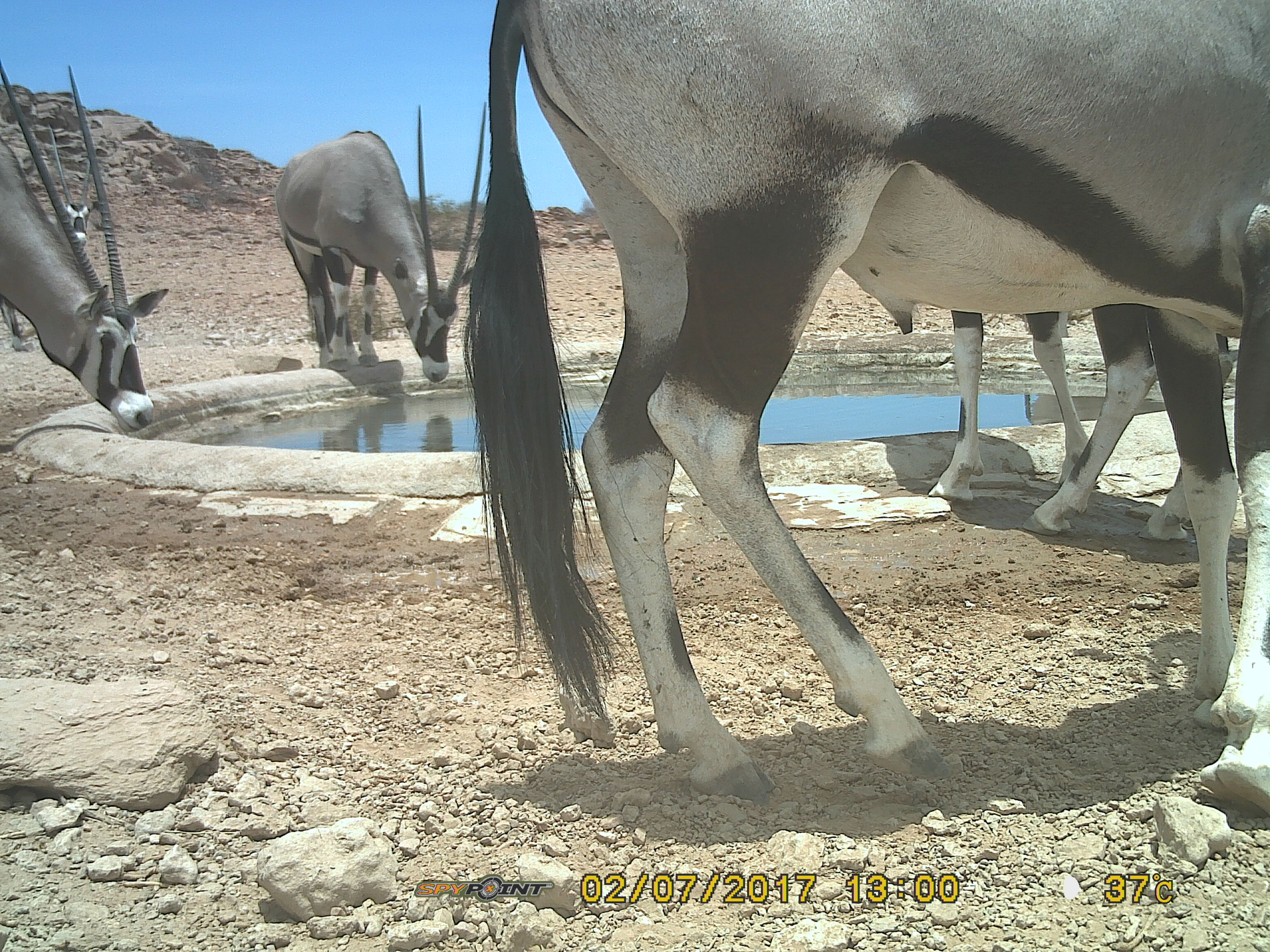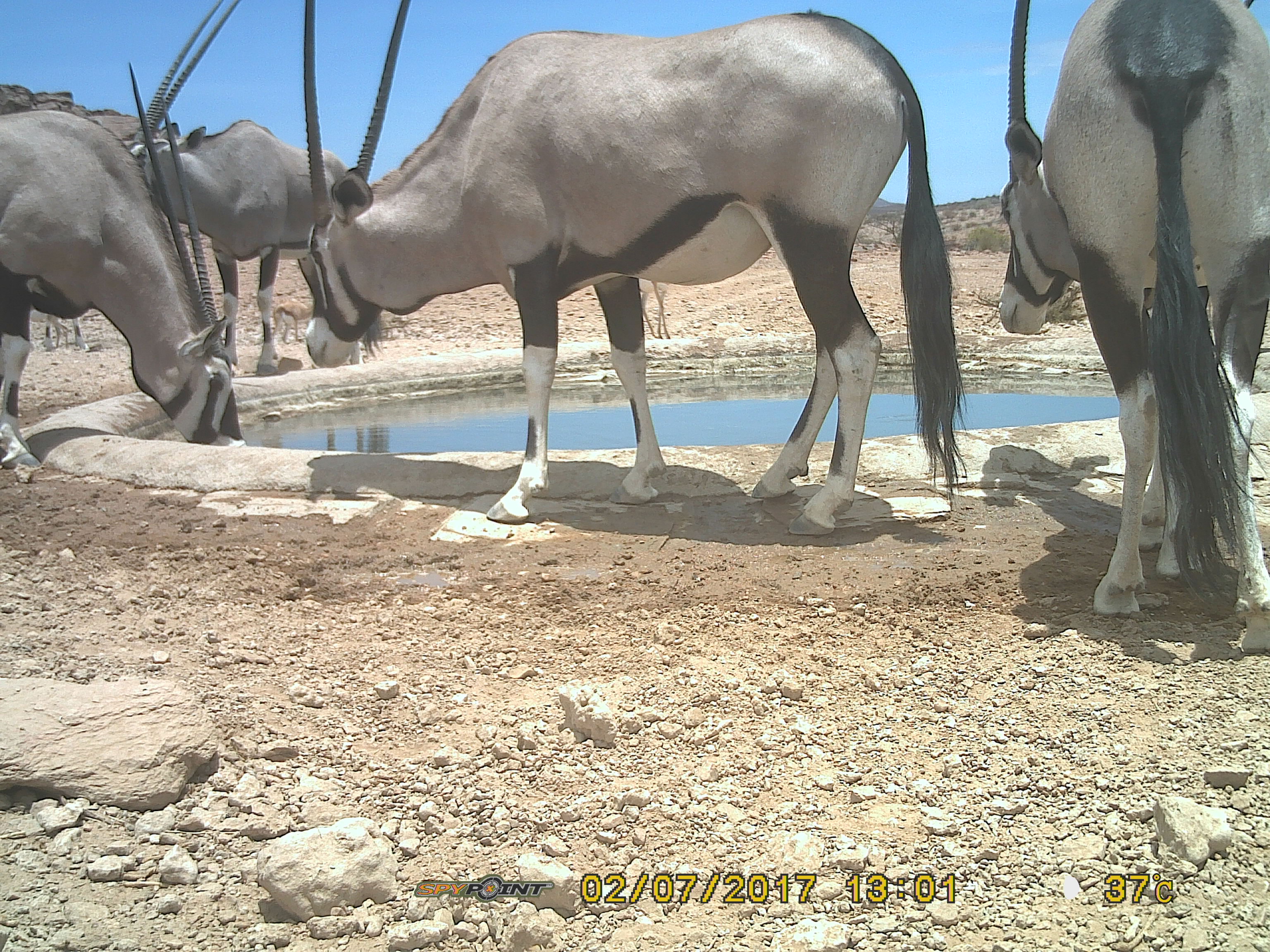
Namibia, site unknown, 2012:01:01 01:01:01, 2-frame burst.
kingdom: Animalia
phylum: Chordata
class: Mammalia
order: Artiodactyla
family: Bovidae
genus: Oryx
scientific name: Oryx gazella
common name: gemsbok